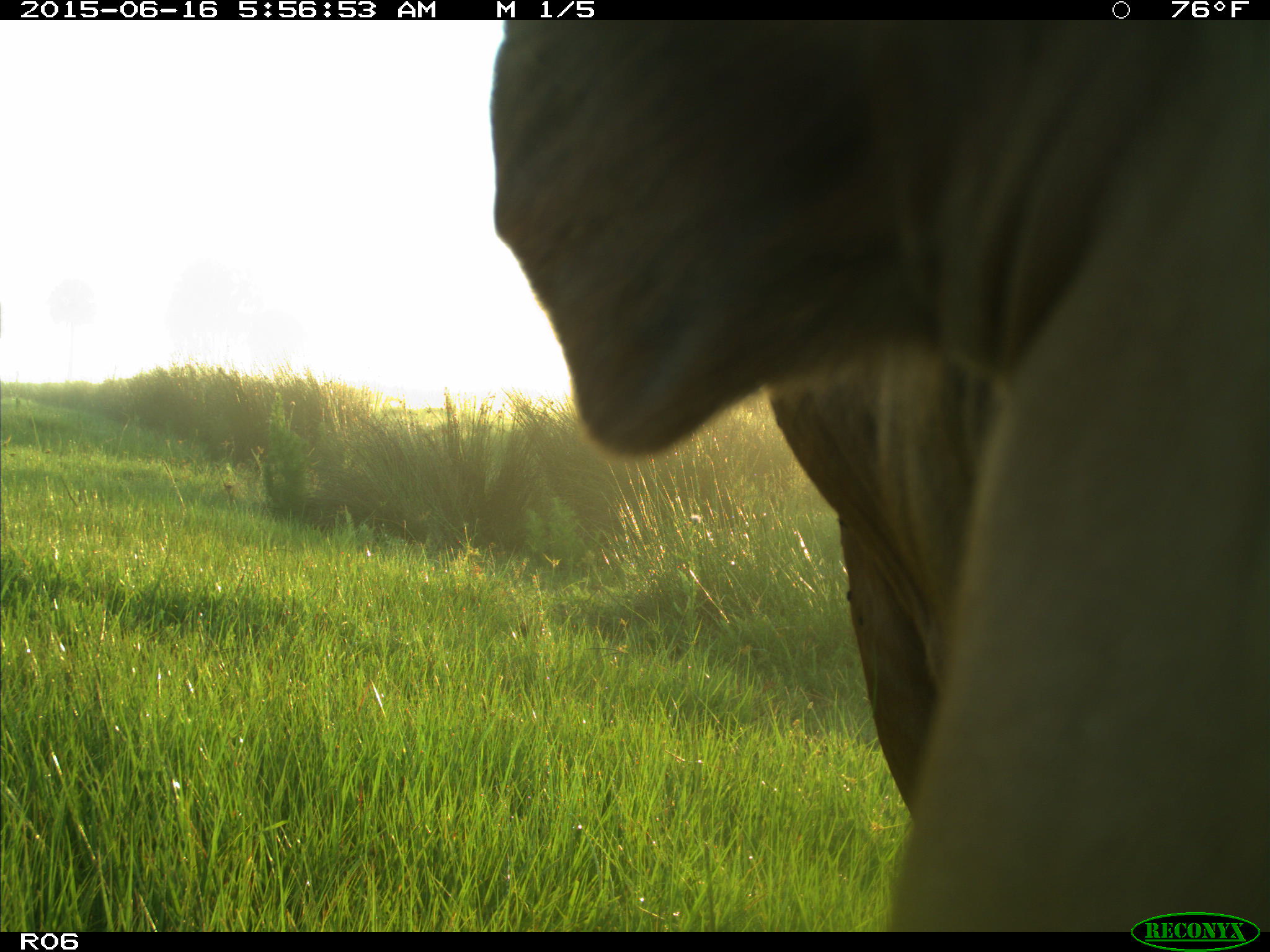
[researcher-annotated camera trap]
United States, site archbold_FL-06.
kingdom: Animalia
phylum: Chordata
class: Mammalia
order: Artiodactyla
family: Bovidae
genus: Bos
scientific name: Bos taurus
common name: domestic cow